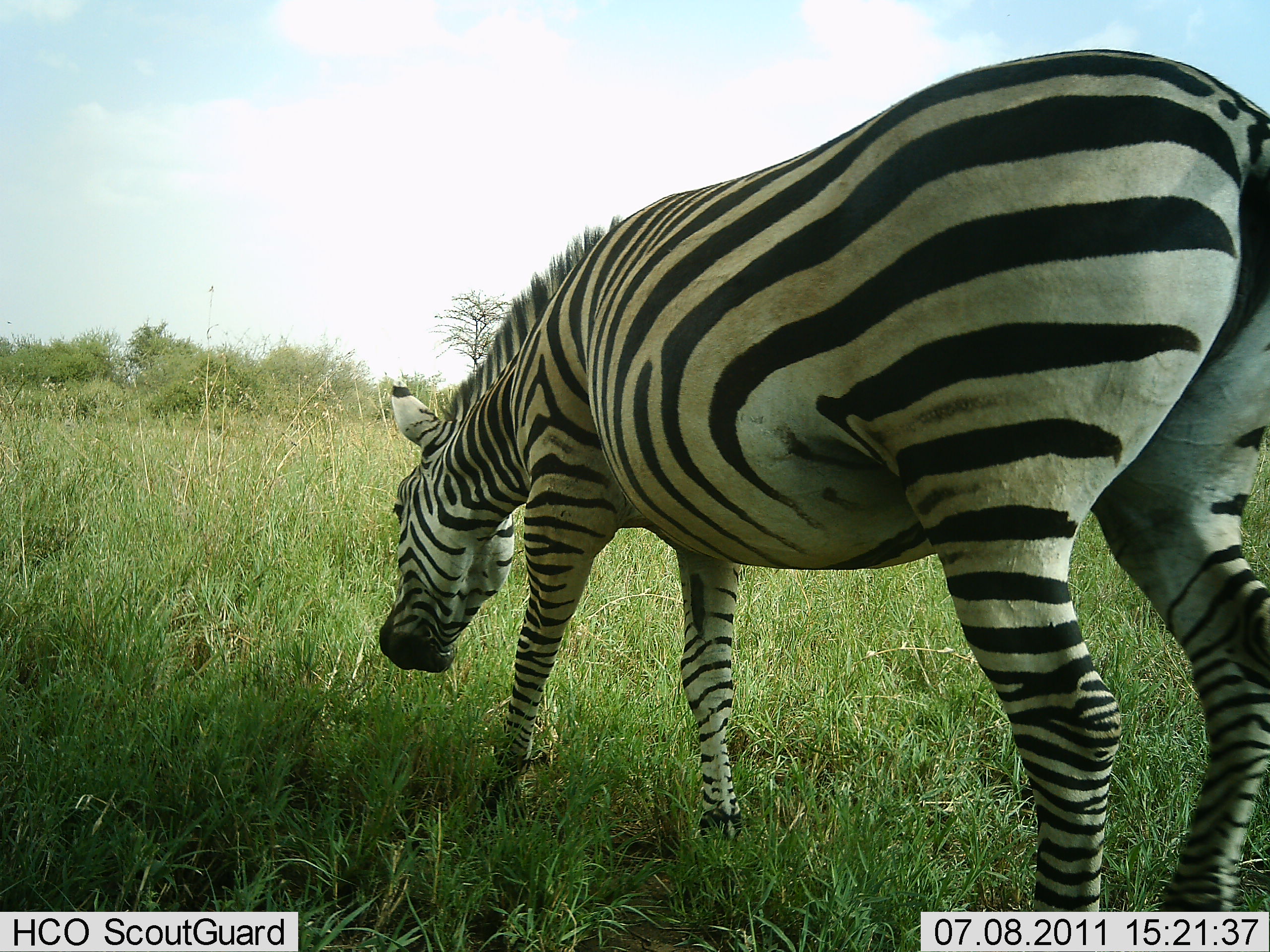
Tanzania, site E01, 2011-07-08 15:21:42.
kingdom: Animalia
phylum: Chordata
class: Mammalia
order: Perissodactyla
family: Equidae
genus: Equus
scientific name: Equus quagga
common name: plains zebra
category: zebra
Zebra (plains zebra) (Equus quagga), count 1. Behavior (volunteer vote fractions): standing 50%, resting 0%, moving 0%, interacting 0%. Young present (vote fraction): 0%. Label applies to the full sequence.